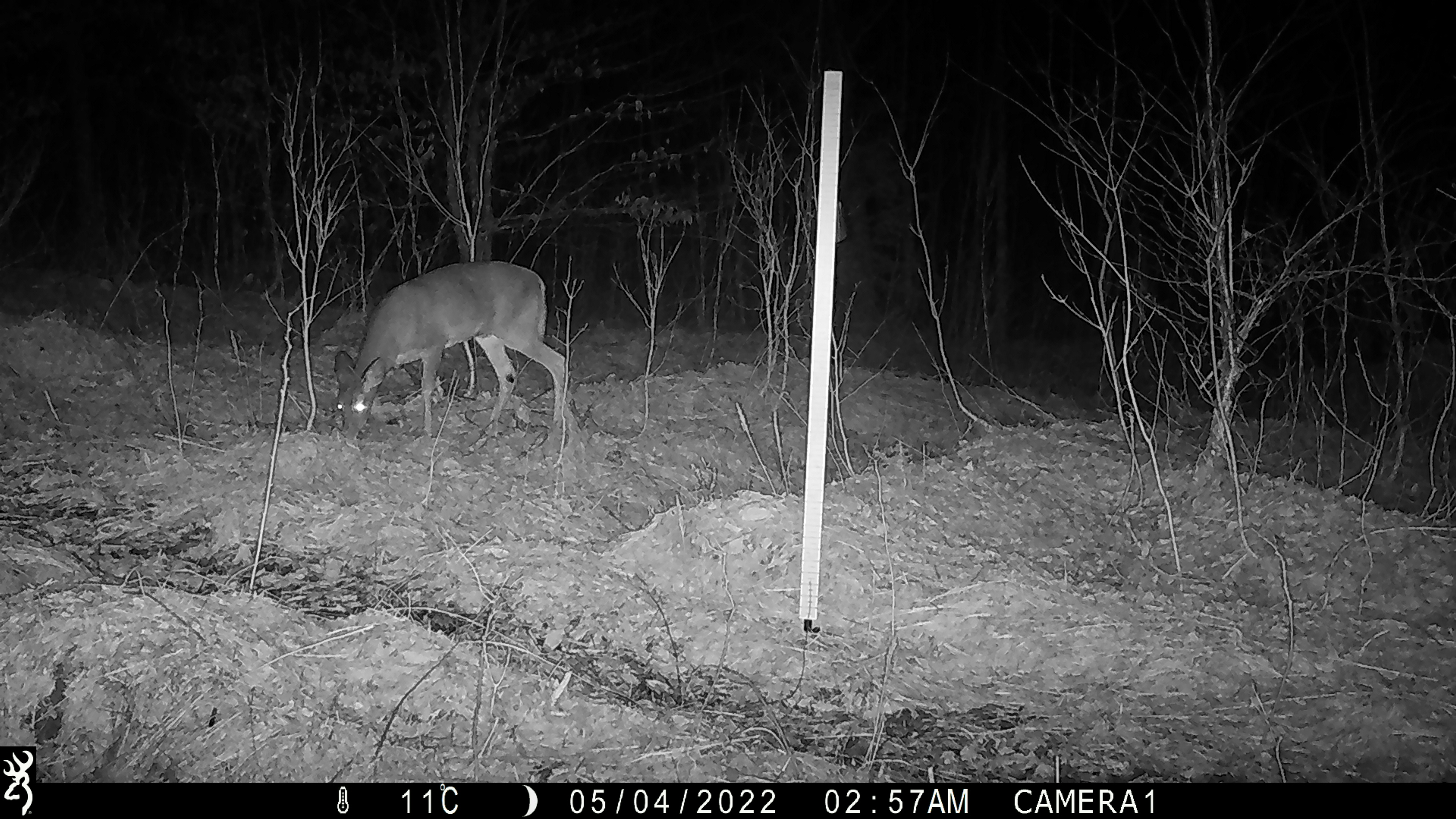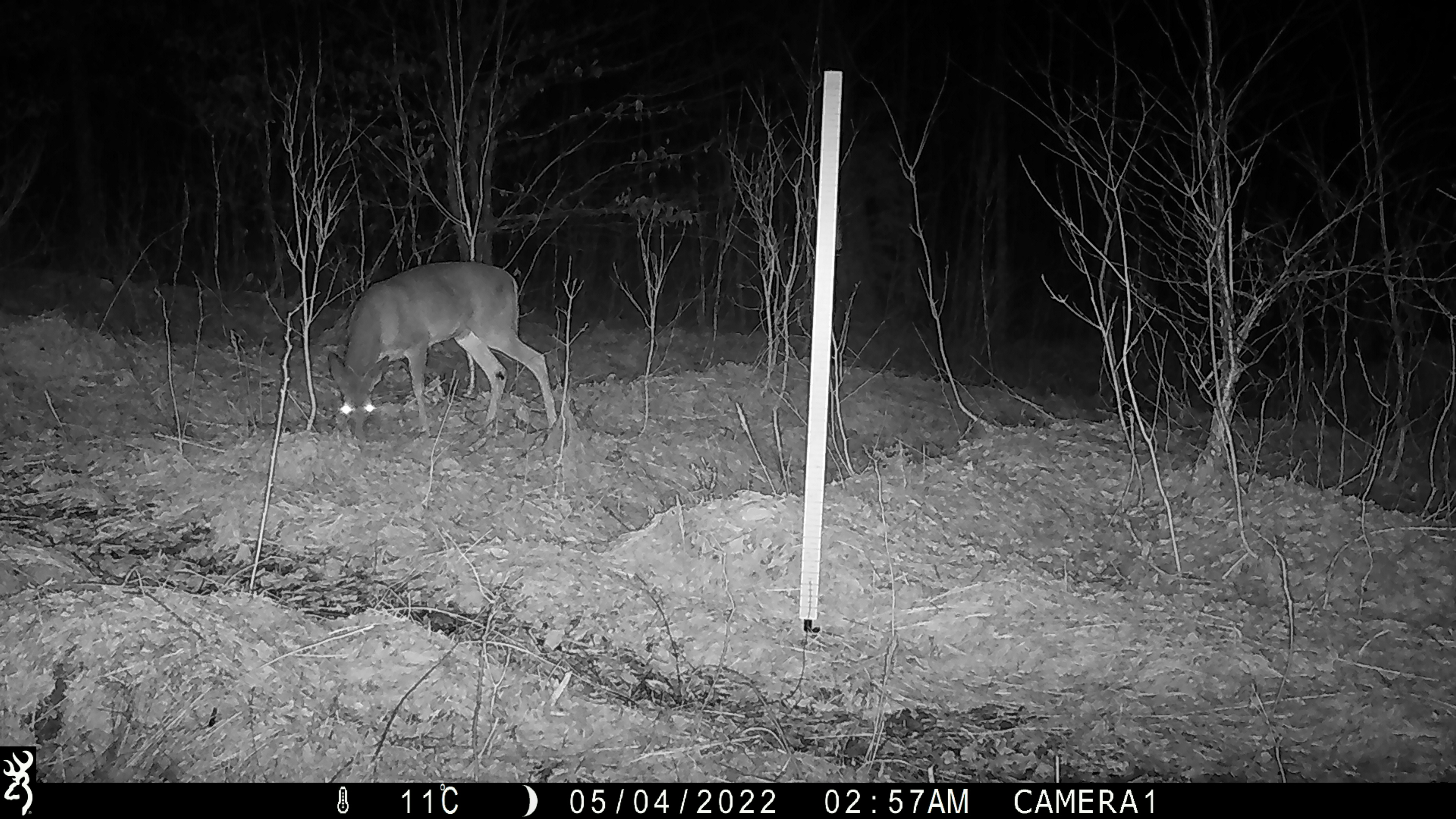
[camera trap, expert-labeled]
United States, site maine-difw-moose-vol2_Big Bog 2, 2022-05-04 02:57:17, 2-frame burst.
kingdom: Animalia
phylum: Chordata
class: Mammalia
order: Artiodactyla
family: Cervidae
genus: Odocoileus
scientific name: Odocoileus virginianus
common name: white-tailed deer